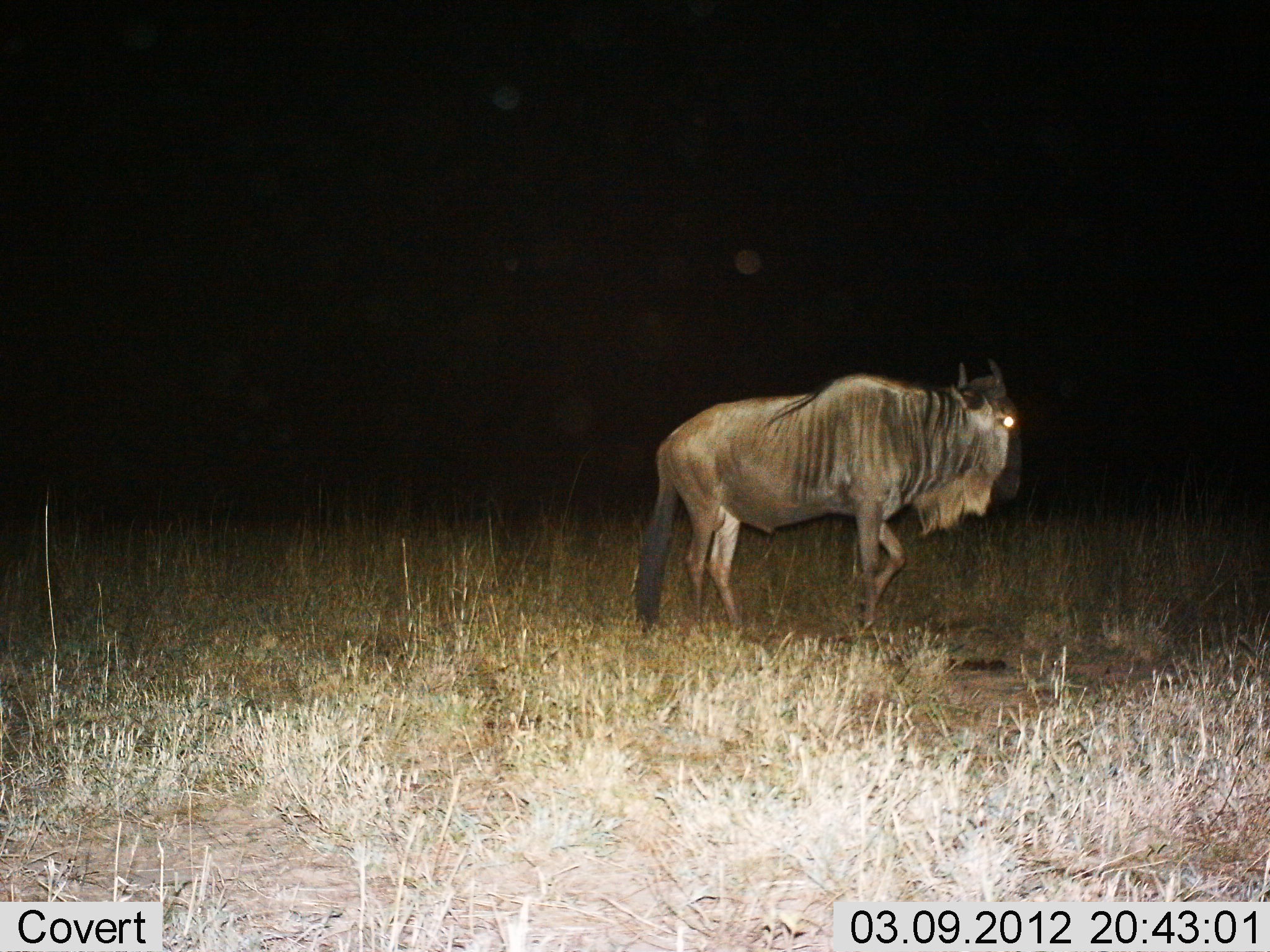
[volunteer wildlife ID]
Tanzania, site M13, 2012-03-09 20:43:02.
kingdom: Animalia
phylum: Chordata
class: Mammalia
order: Artiodactyla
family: Bovidae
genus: Connochaetes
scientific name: Connochaetes taurinus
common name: blue wildebeest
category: wildebeest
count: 1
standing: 27%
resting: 0%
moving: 73%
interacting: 0%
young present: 0%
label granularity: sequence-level